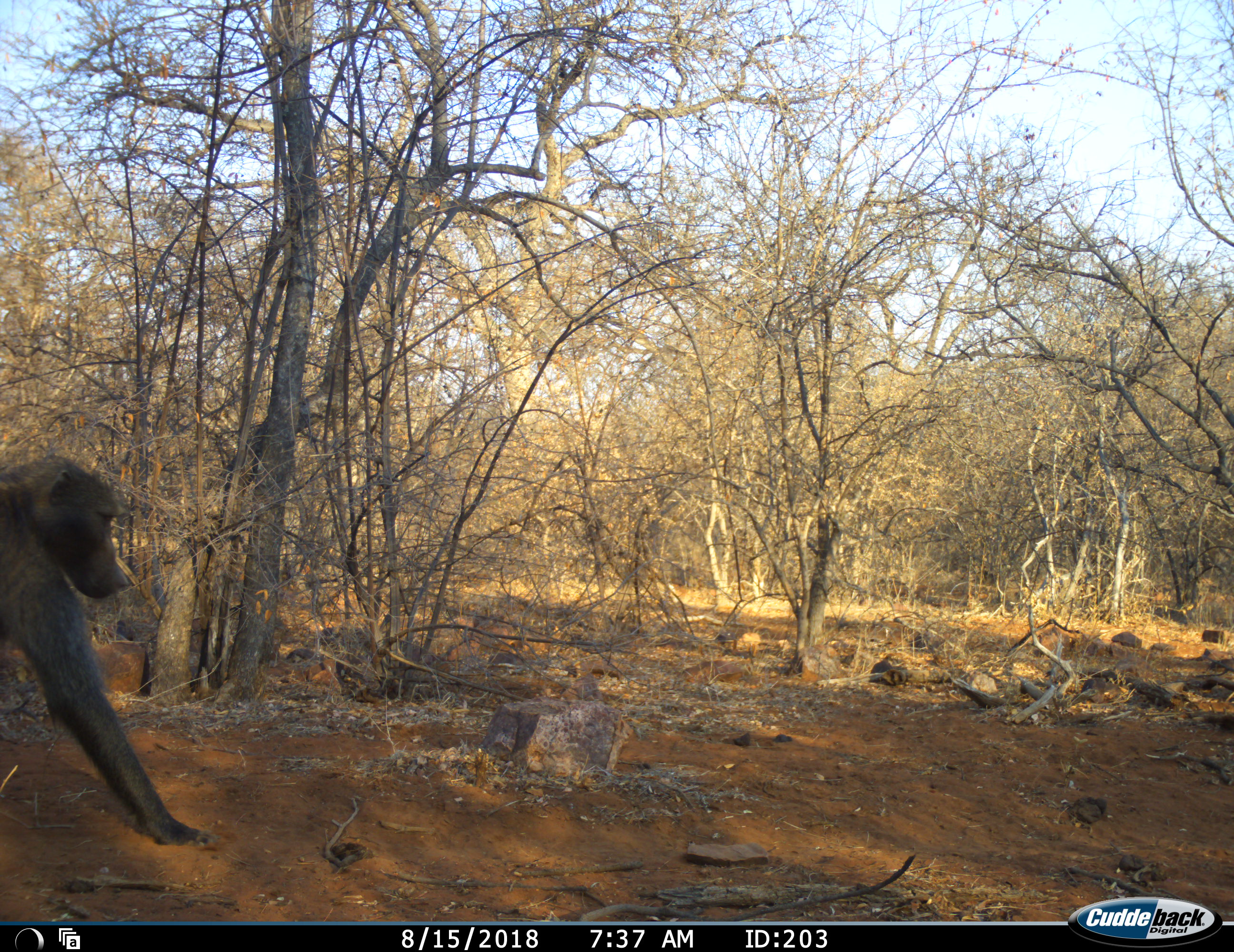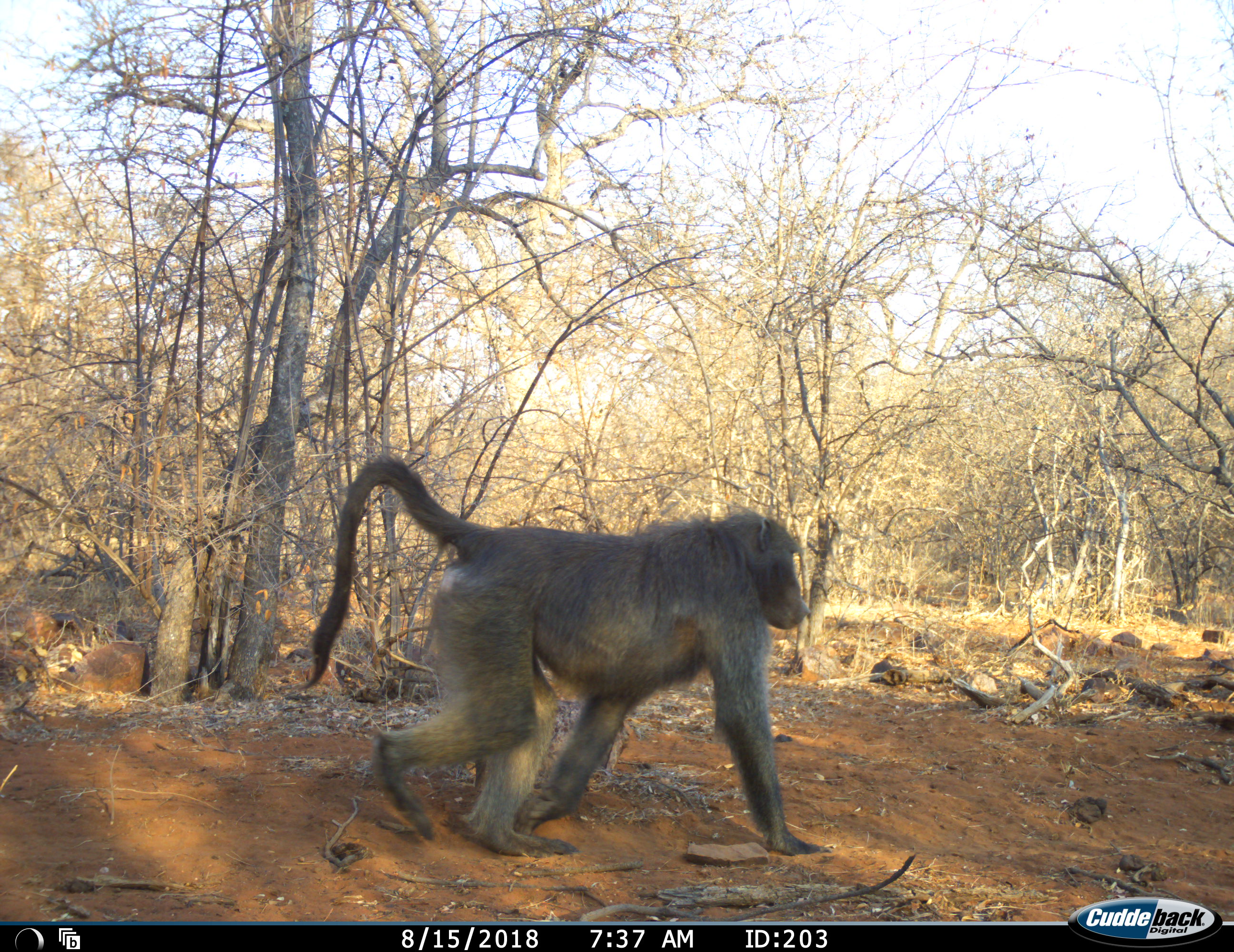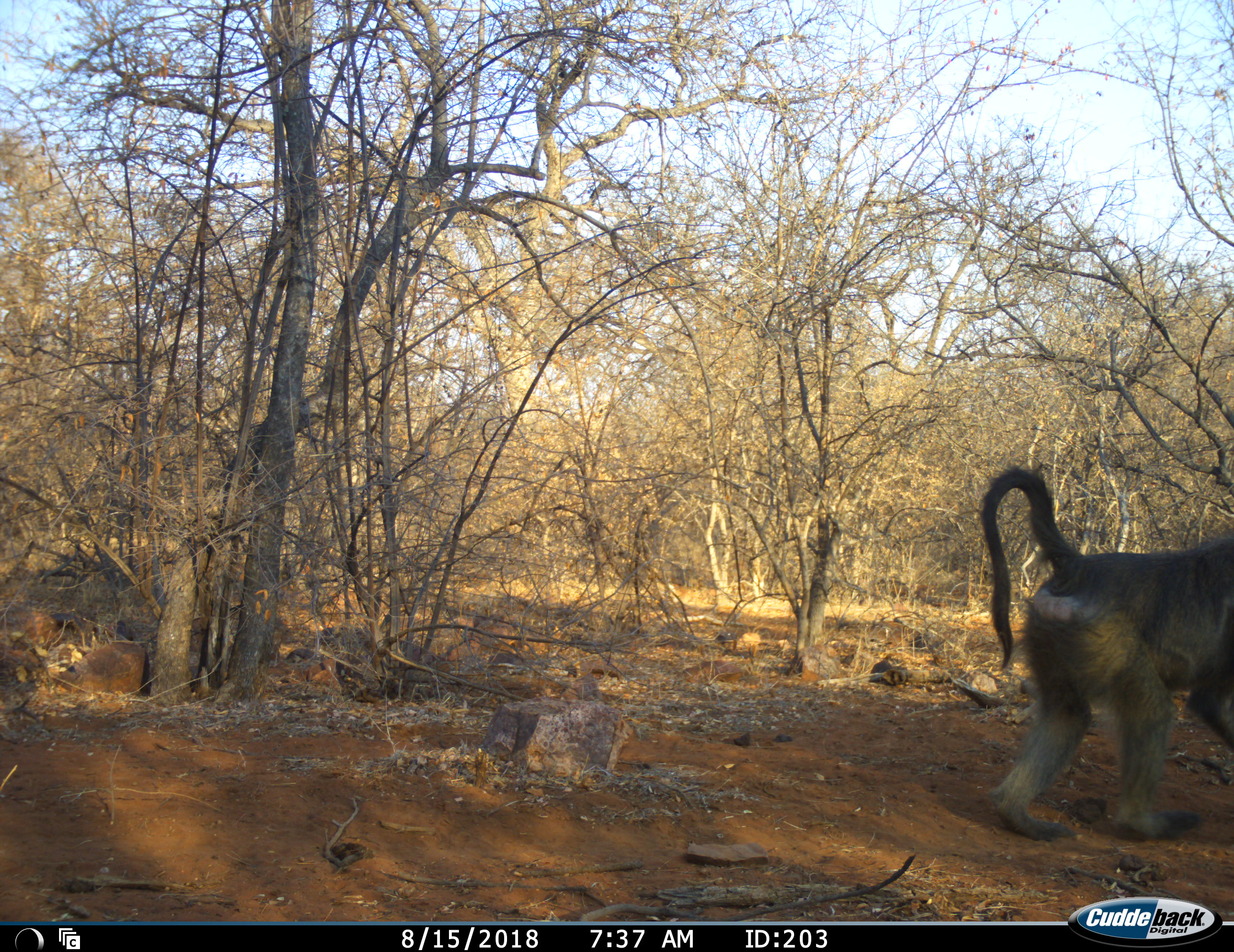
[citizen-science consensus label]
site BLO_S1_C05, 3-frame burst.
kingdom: Animalia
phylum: Chordata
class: Mammalia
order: Primates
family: Cercopithecidae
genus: Papio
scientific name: Papio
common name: baboon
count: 1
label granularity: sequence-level